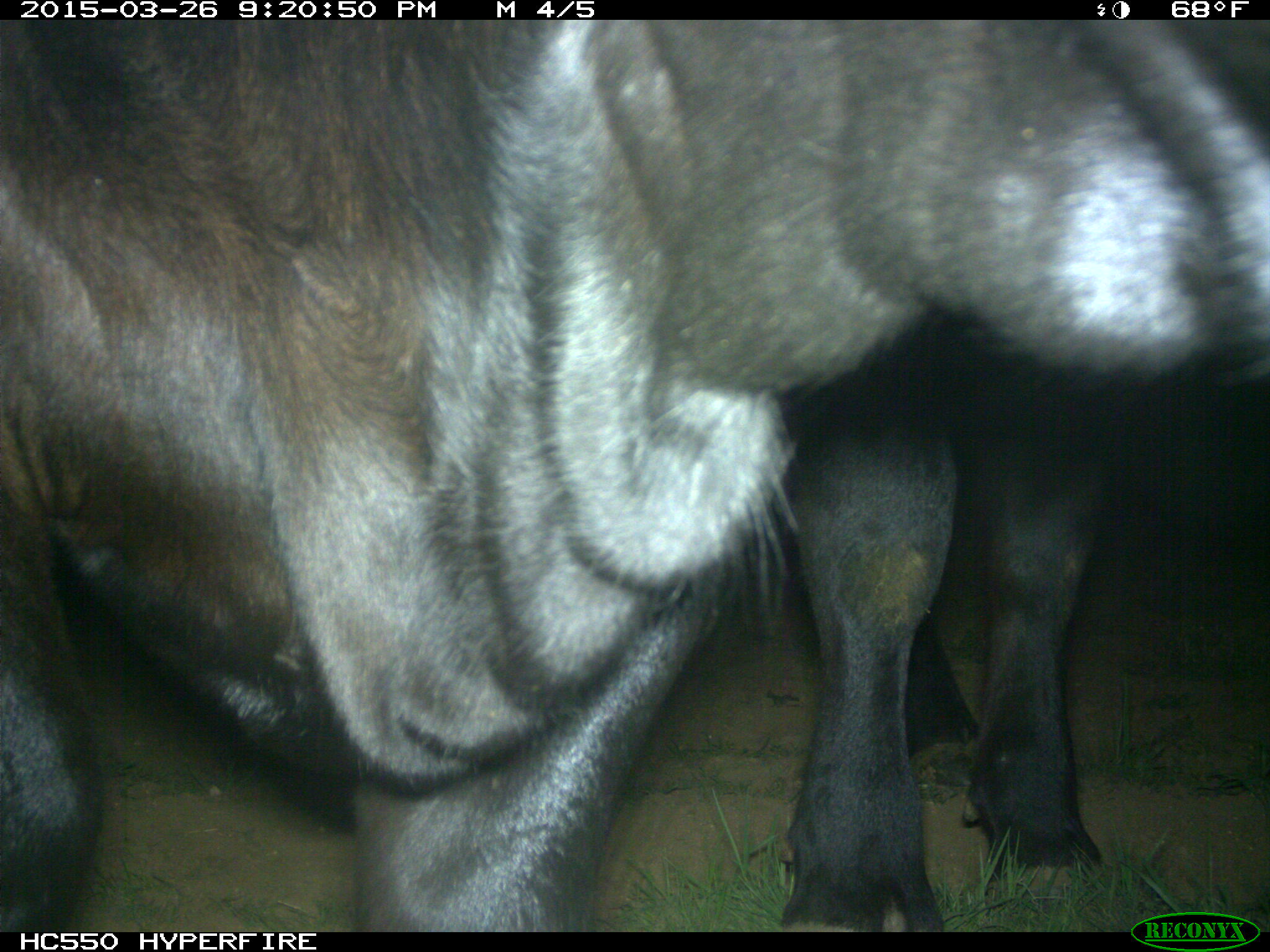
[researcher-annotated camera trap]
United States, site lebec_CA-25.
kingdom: Animalia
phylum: Chordata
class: Mammalia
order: Artiodactyla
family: Bovidae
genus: Bos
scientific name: Bos taurus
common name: domestic cow